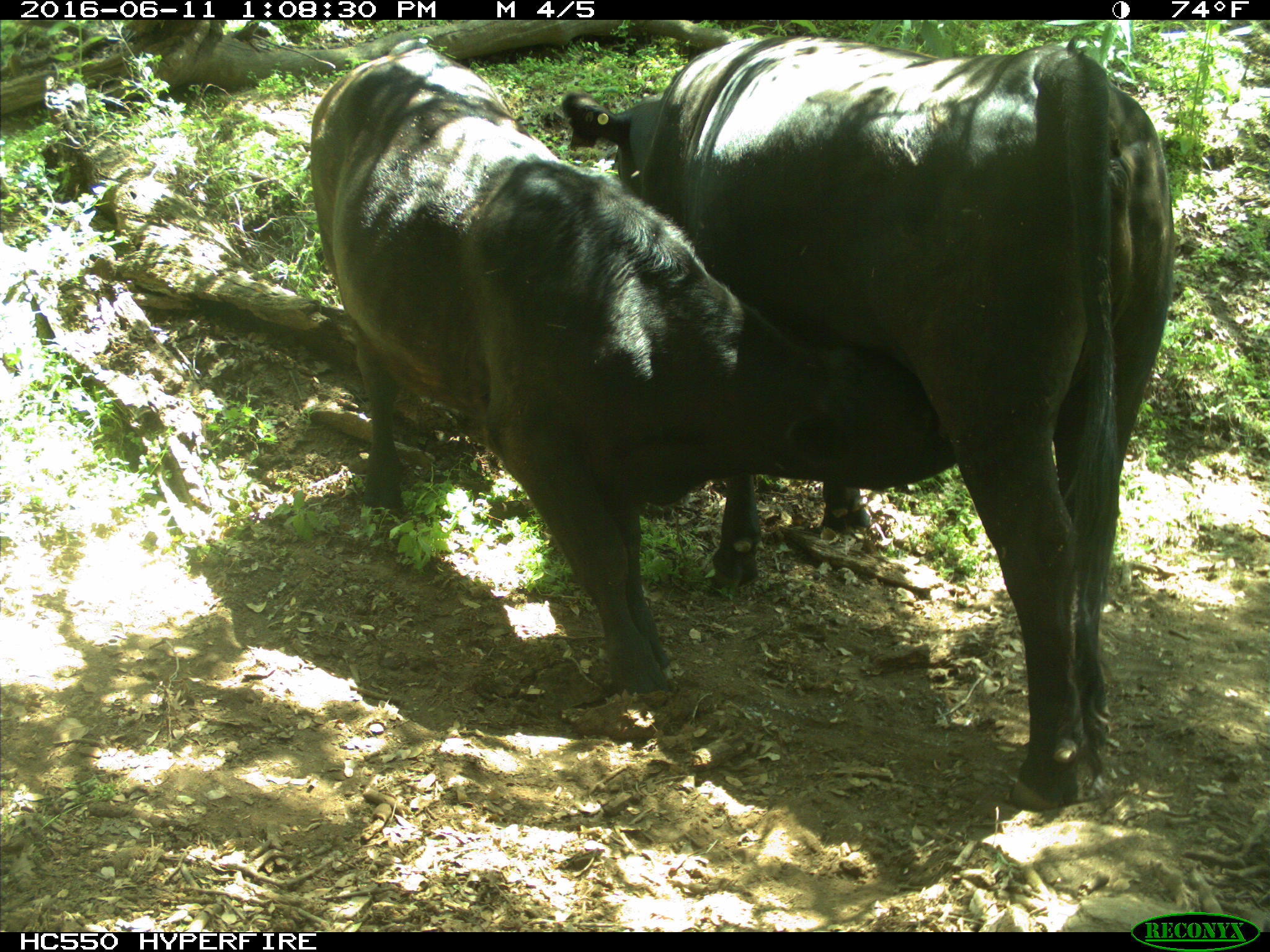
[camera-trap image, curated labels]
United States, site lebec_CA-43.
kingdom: Animalia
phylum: Chordata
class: Mammalia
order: Artiodactyla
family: Bovidae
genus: Bos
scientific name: Bos taurus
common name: domestic cow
Bos taurus (domestic cow).